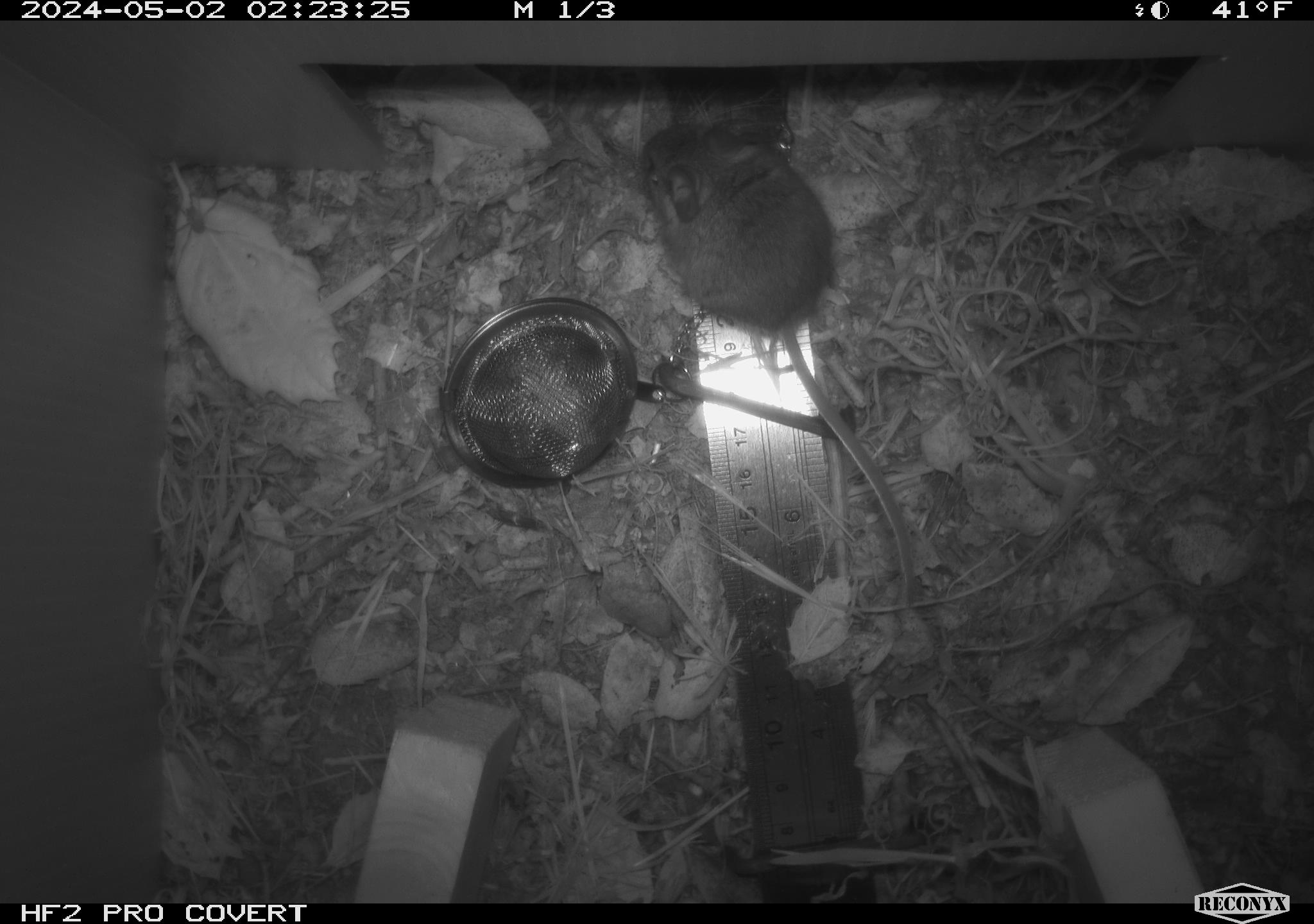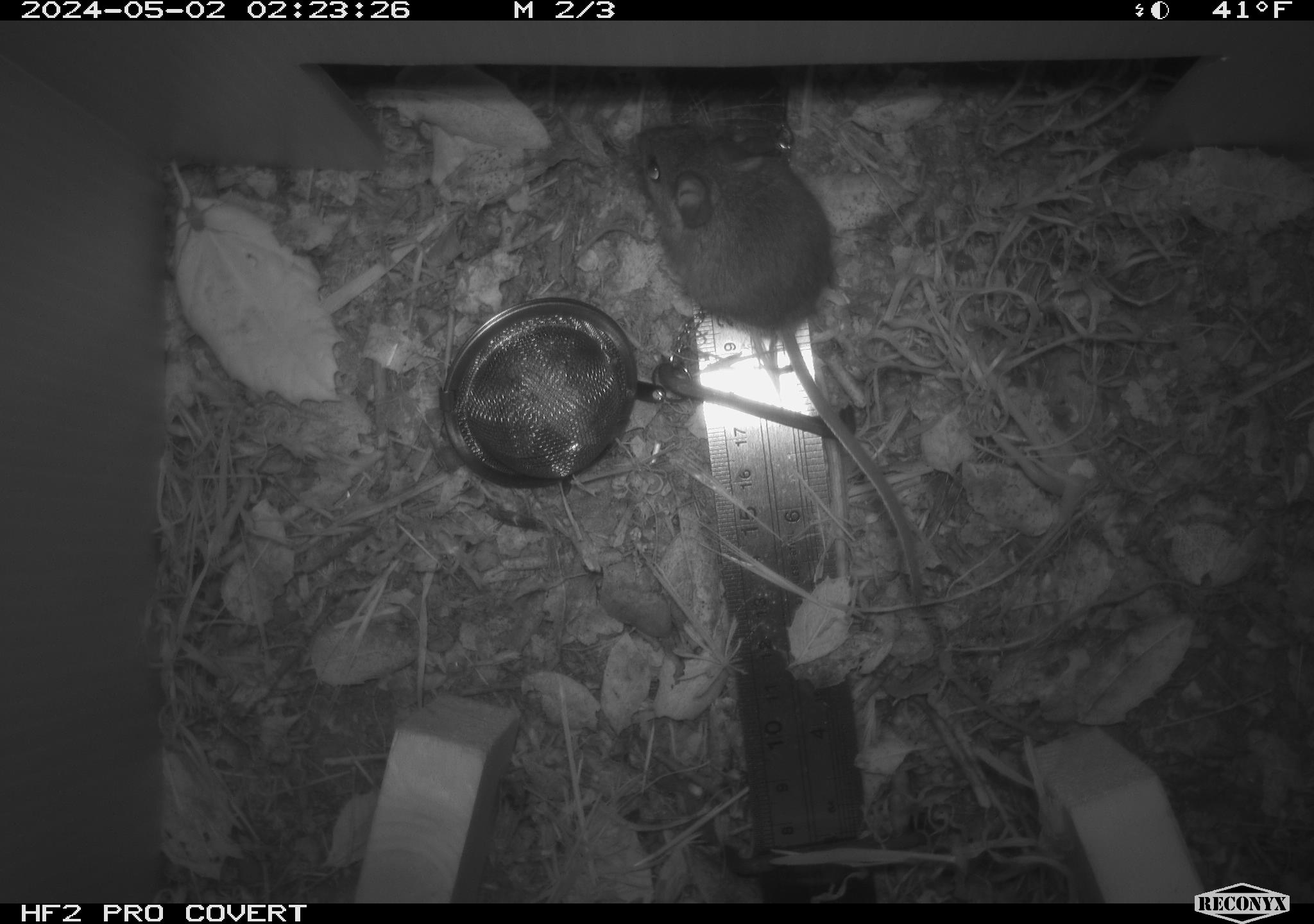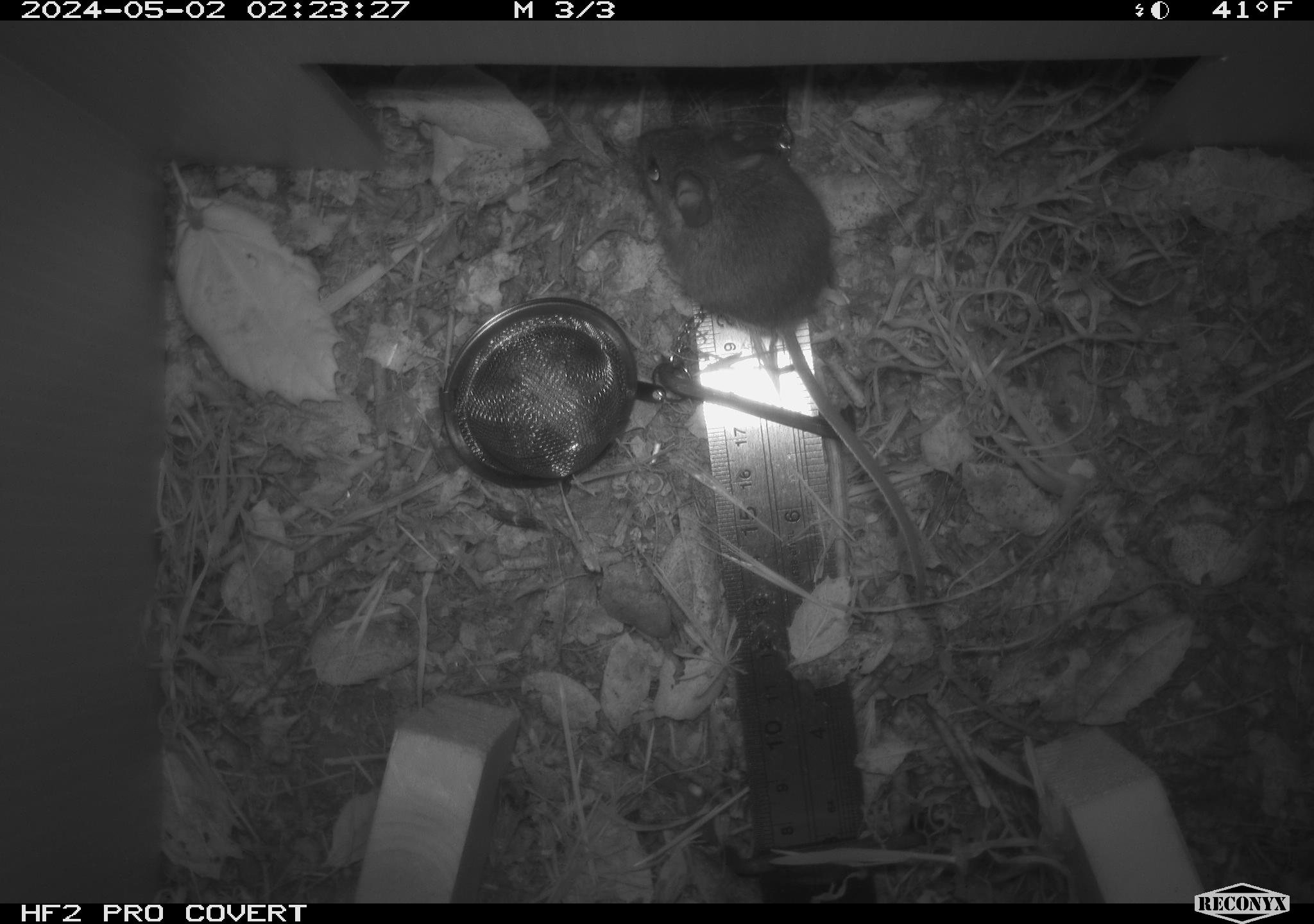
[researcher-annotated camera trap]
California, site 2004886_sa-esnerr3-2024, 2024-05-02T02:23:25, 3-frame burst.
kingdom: Animalia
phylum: Chordata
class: Mammalia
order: Rodentia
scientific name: Rodentia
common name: rodent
Rodent (Rodentia).